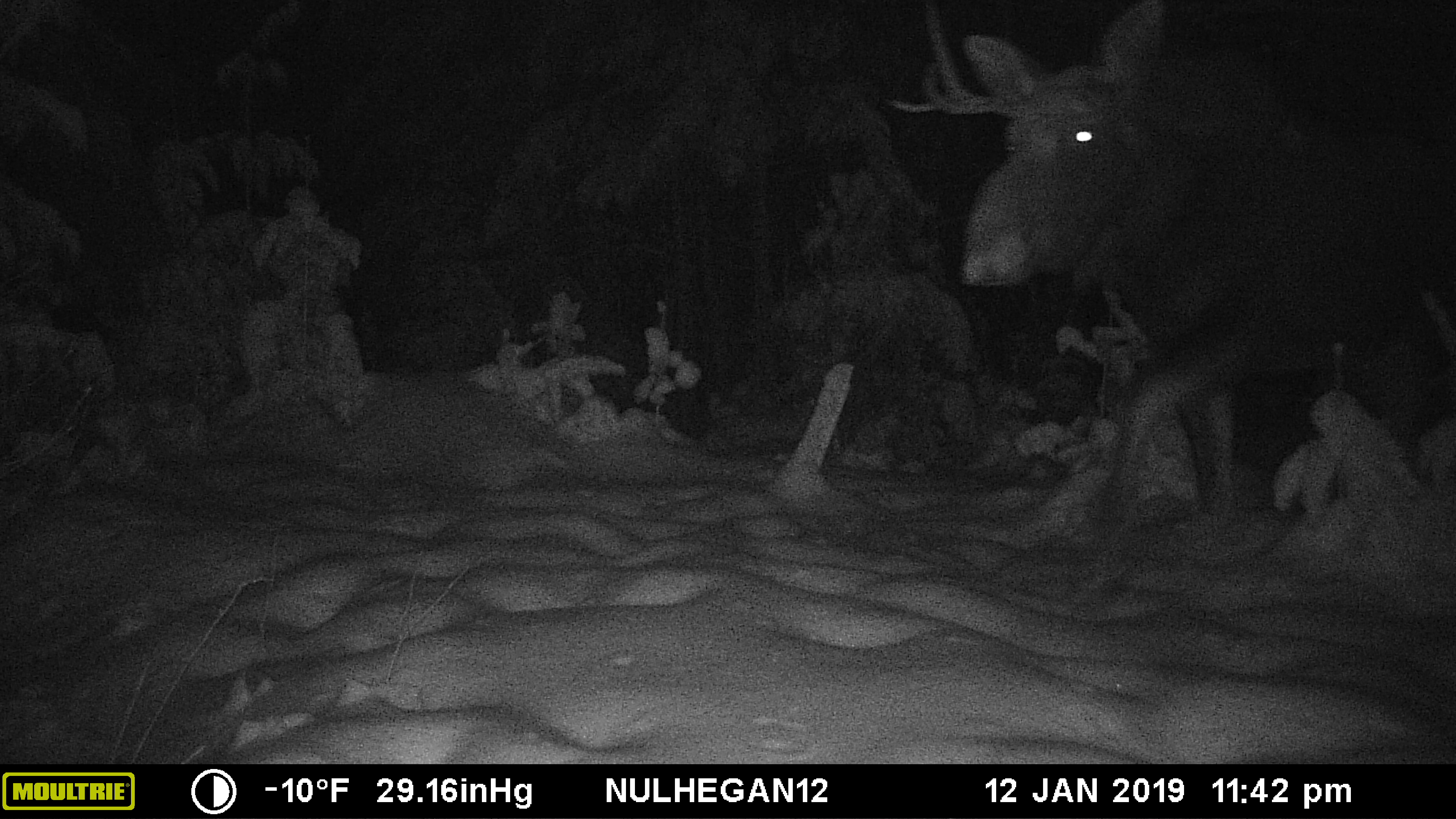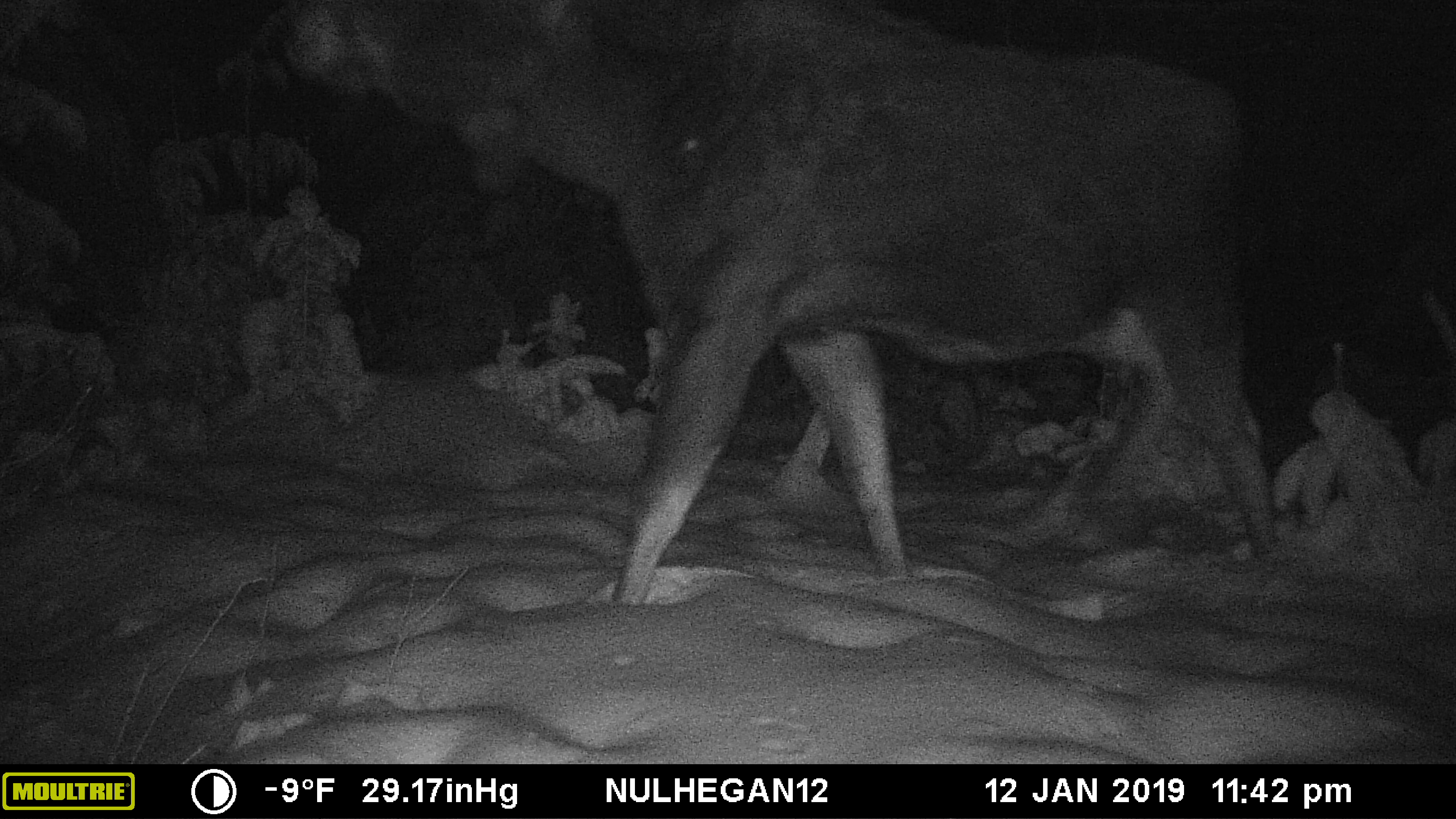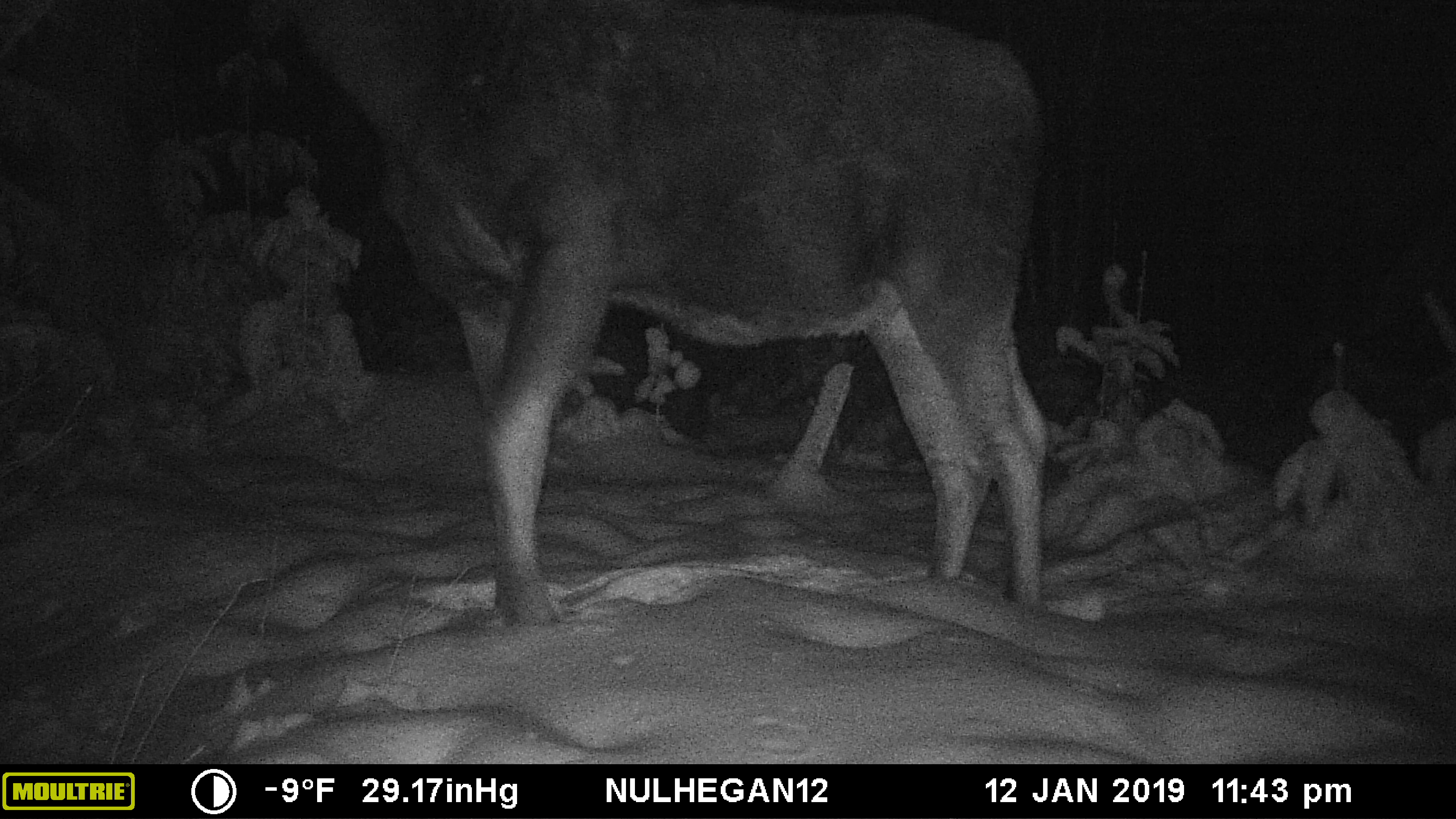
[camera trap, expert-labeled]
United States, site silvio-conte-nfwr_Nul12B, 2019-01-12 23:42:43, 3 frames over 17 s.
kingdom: Animalia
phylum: Chordata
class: Mammalia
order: Artiodactyla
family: Cervidae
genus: Alces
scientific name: Alces alces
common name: moose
Moose (Alces alces).